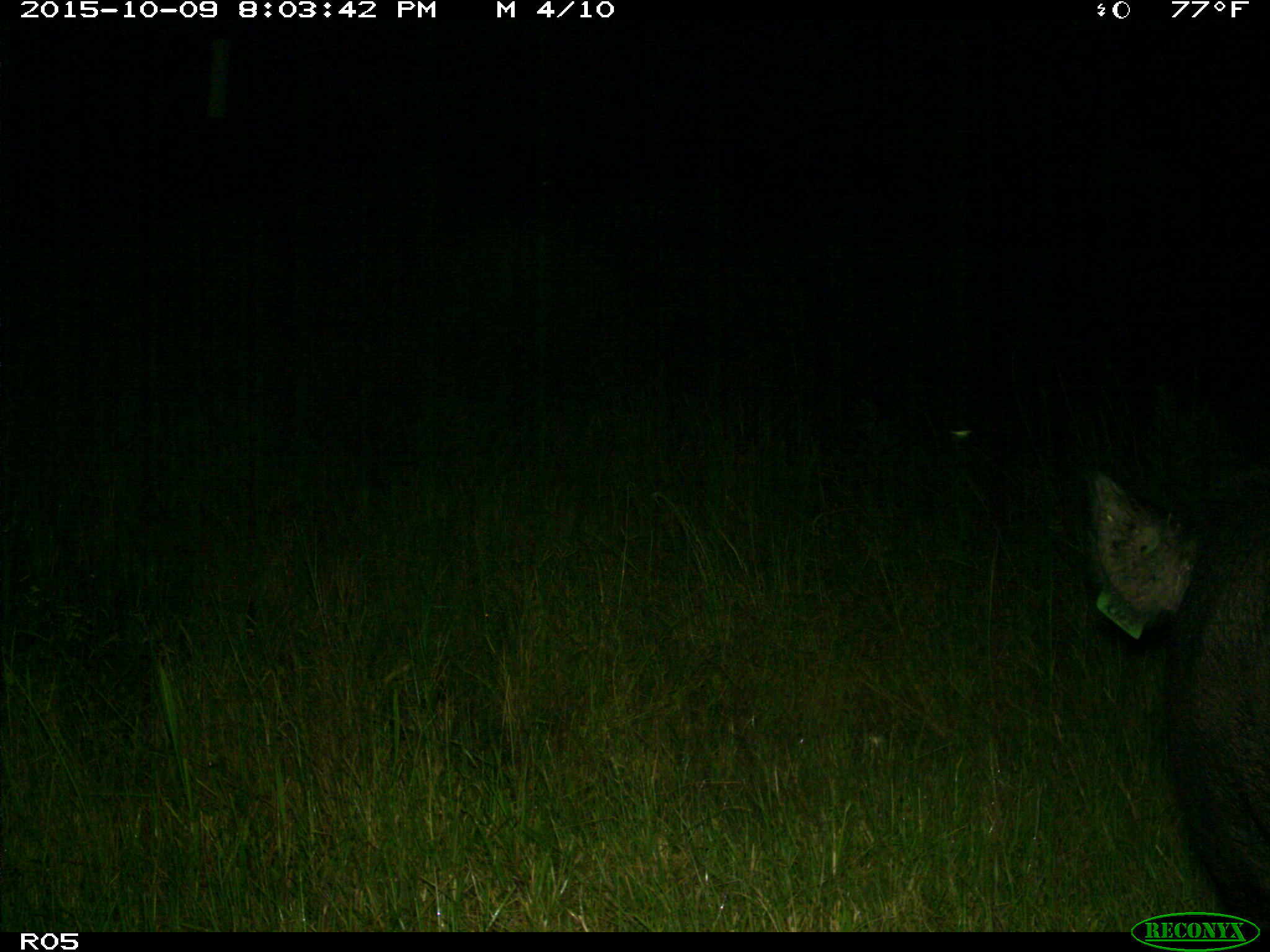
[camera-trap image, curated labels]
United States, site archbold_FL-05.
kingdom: Animalia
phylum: Chordata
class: Mammalia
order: Artiodactyla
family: Suidae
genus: Sus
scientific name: Sus scrofa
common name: wild boar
Sus scrofa (wild boar).